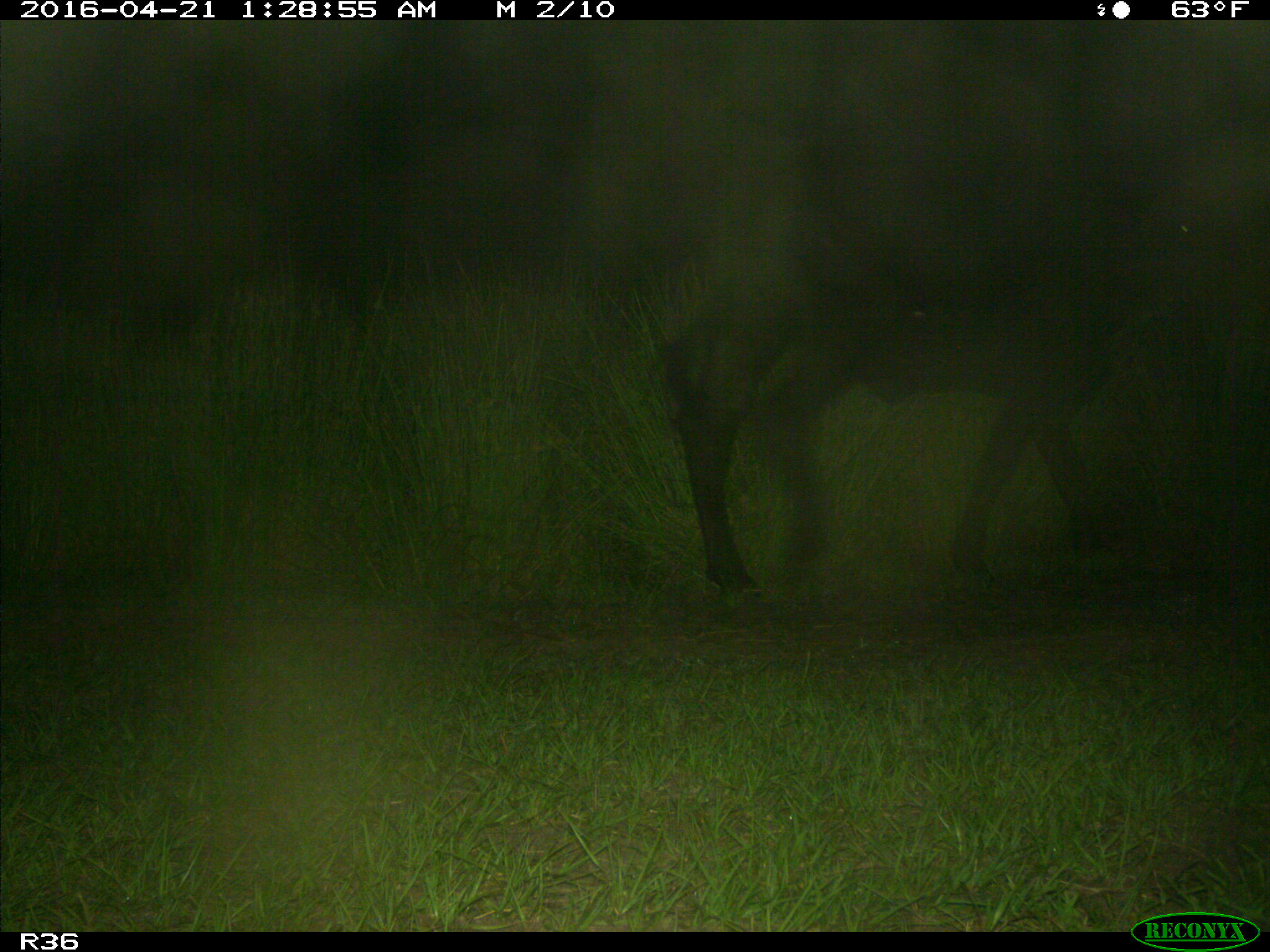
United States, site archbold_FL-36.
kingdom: Animalia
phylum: Chordata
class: Mammalia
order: Artiodactyla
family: Bovidae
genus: Bos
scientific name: Bos taurus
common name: domestic cow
Bos taurus (domestic cow).